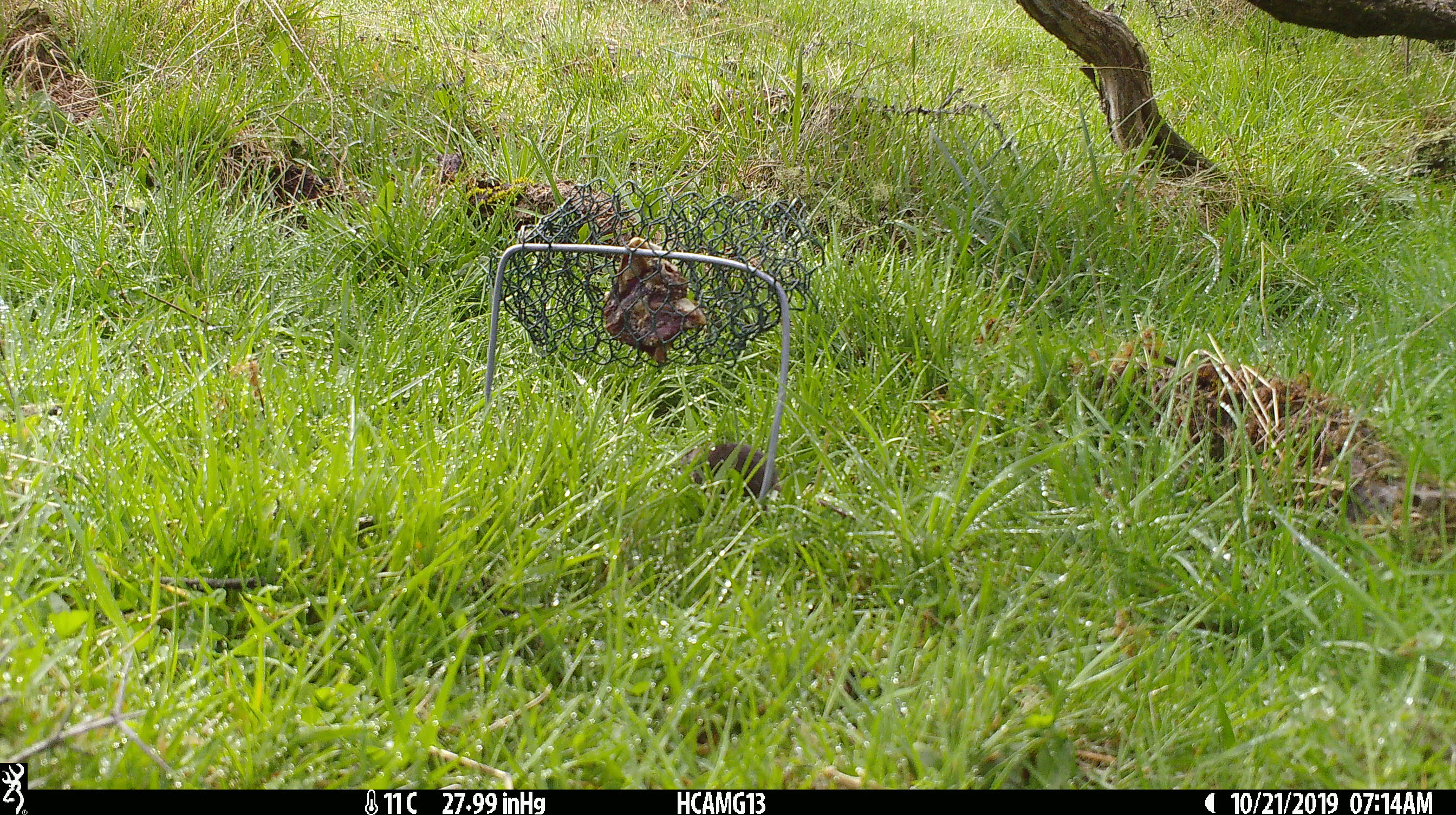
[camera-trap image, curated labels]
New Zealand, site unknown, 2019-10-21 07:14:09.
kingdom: Animalia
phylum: Chordata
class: Mammalia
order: Rodentia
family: Muridae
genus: Mus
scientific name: Mus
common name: mouse